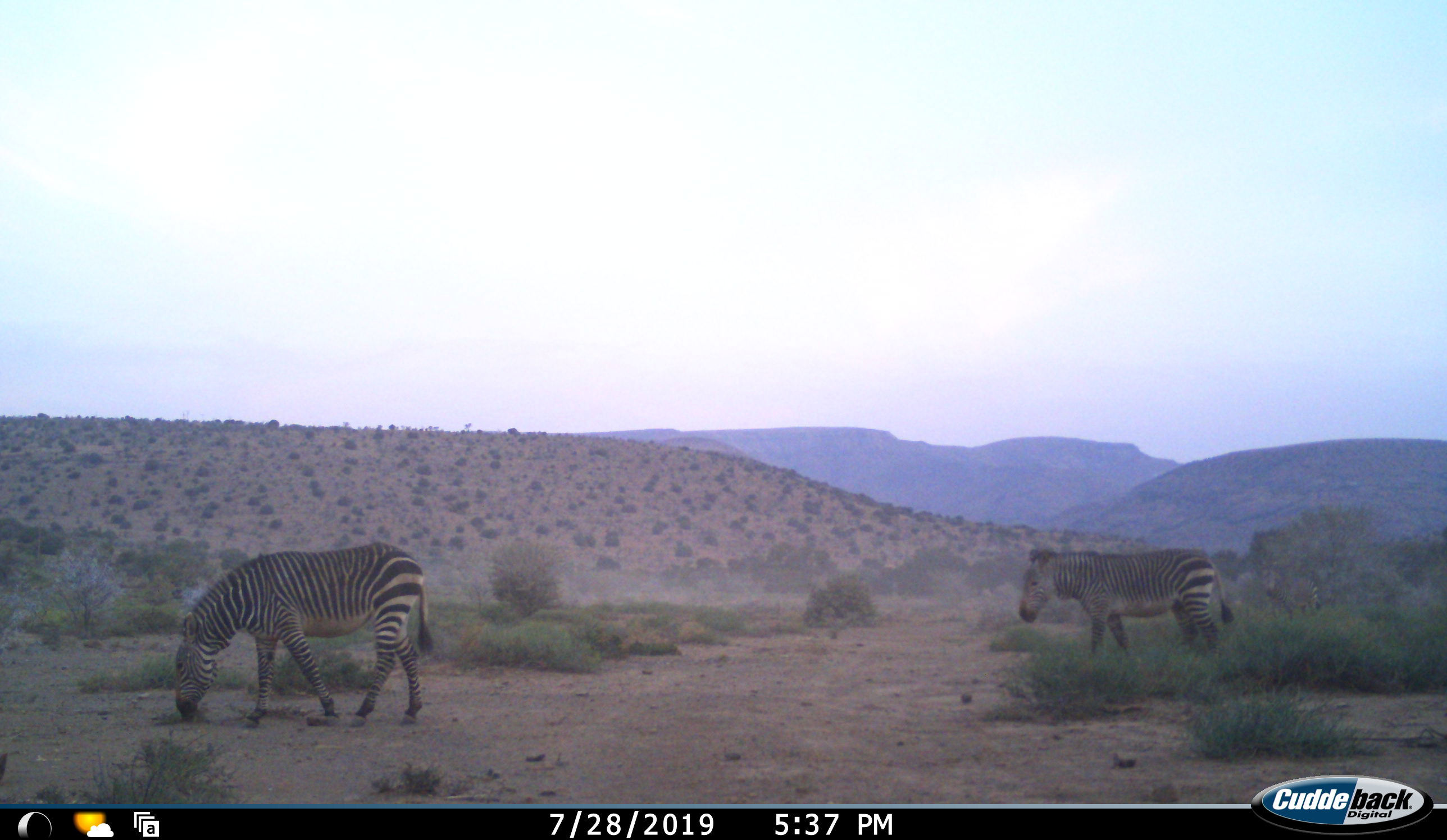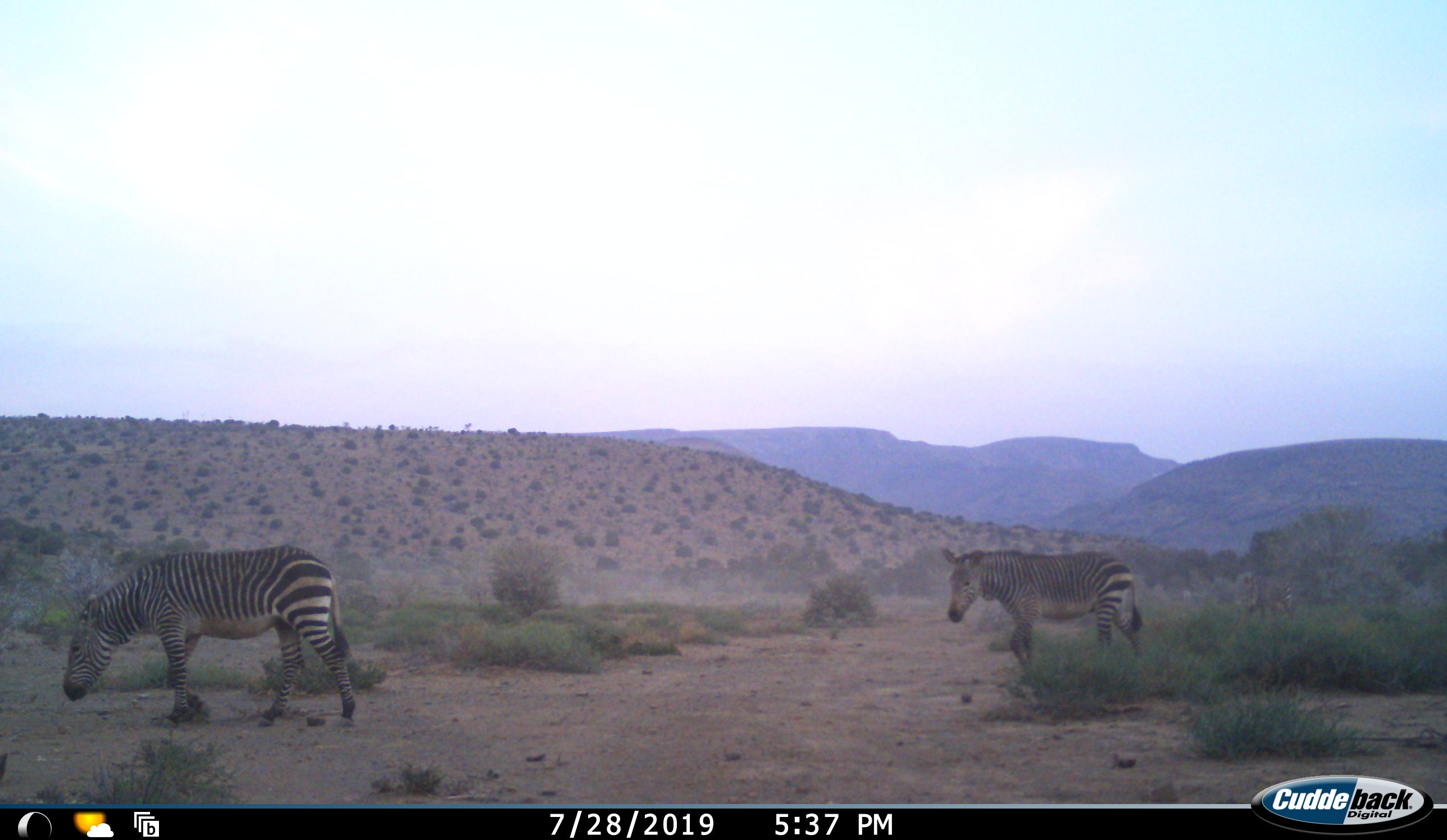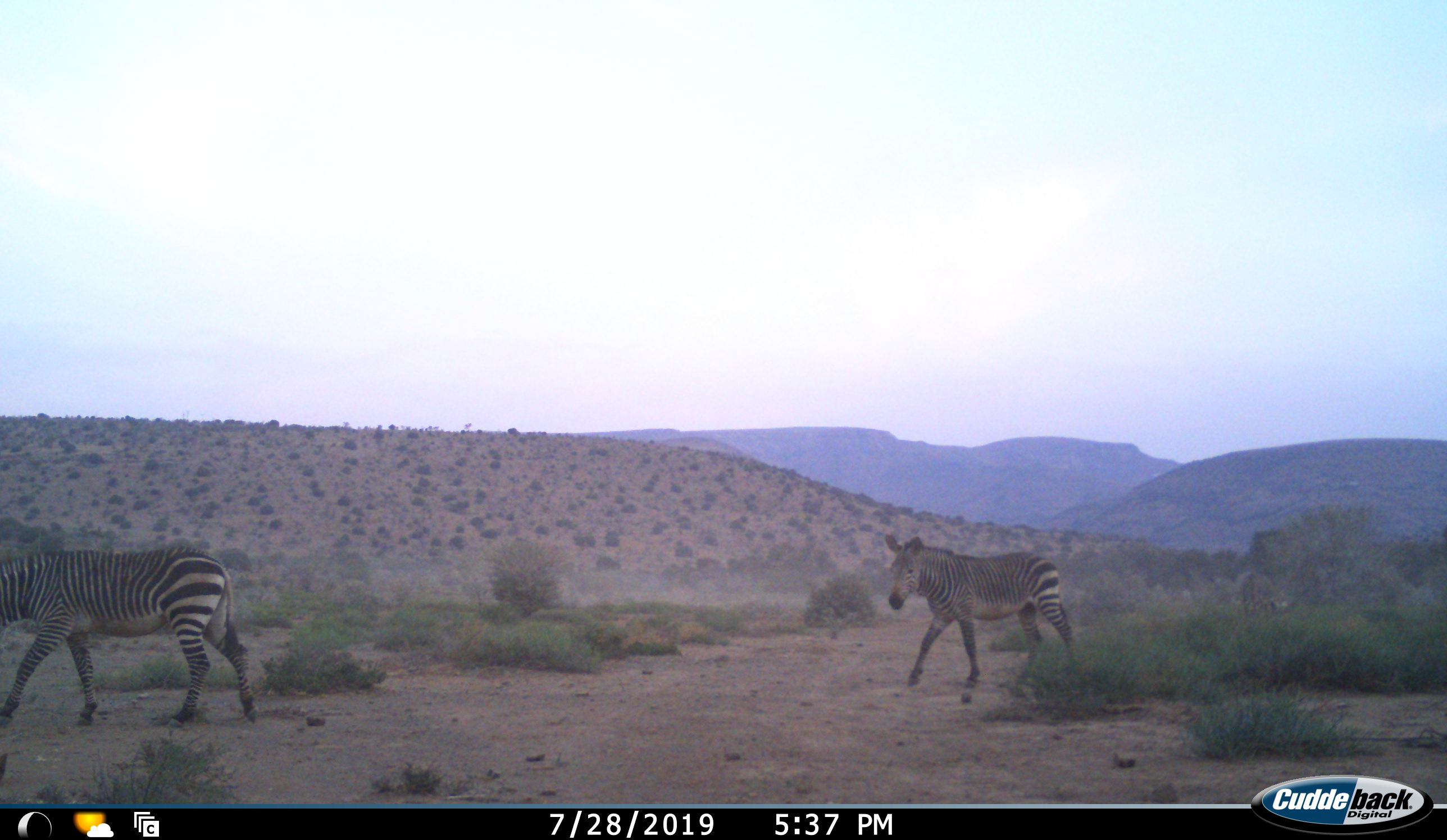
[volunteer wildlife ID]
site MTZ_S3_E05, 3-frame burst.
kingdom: Animalia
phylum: Chordata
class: Mammalia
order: Perissodactyla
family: Equidae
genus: Equus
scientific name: Equus zebra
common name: mountain zebra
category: zebramountain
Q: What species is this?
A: Zebramountain (mountain zebra) (Equus zebra).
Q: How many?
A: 2.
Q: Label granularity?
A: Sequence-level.